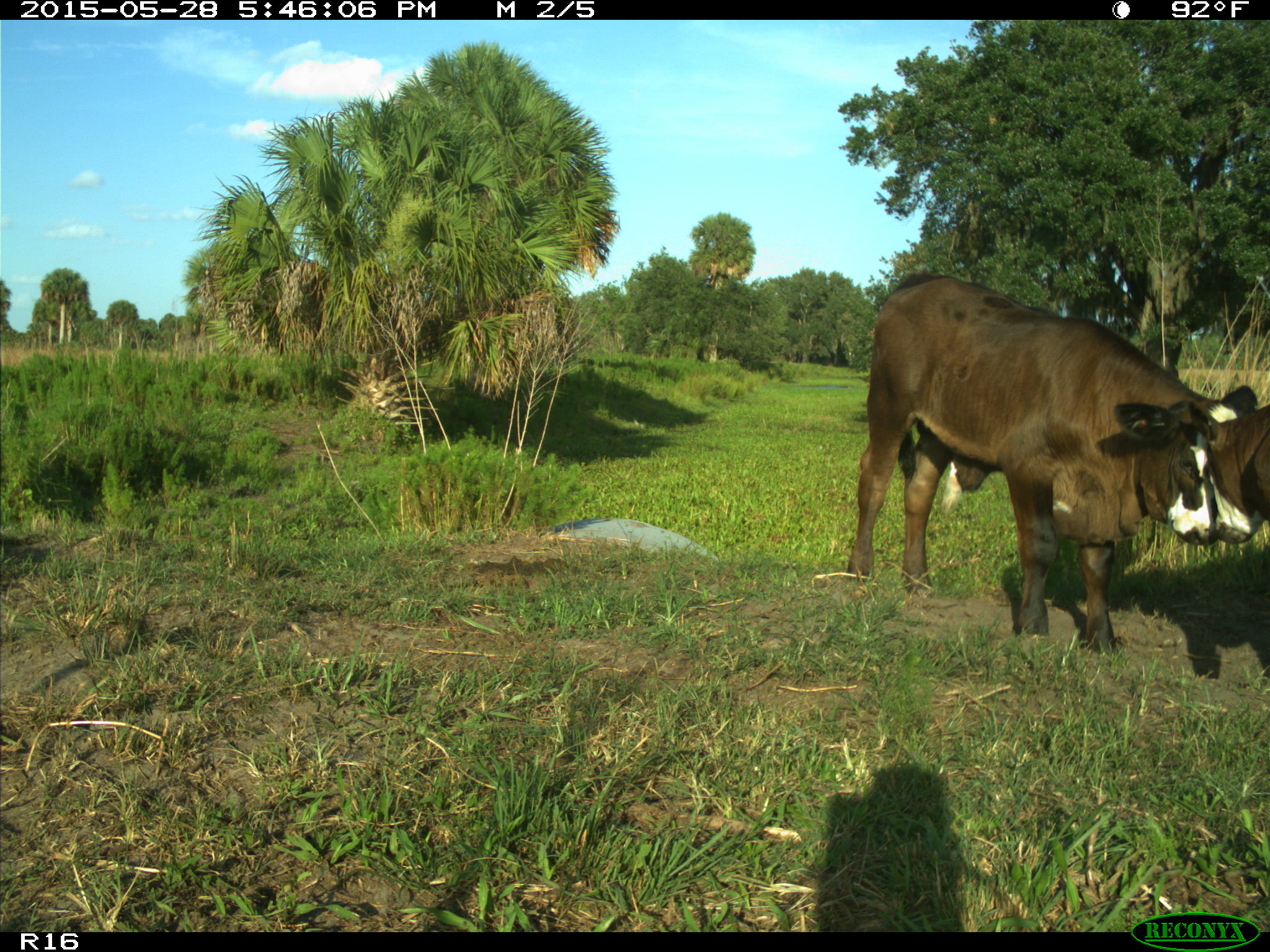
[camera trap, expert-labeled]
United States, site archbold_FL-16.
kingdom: Animalia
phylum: Chordata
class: Mammalia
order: Artiodactyla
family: Bovidae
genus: Bos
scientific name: Bos taurus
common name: domestic cow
Bos taurus (domestic cow).